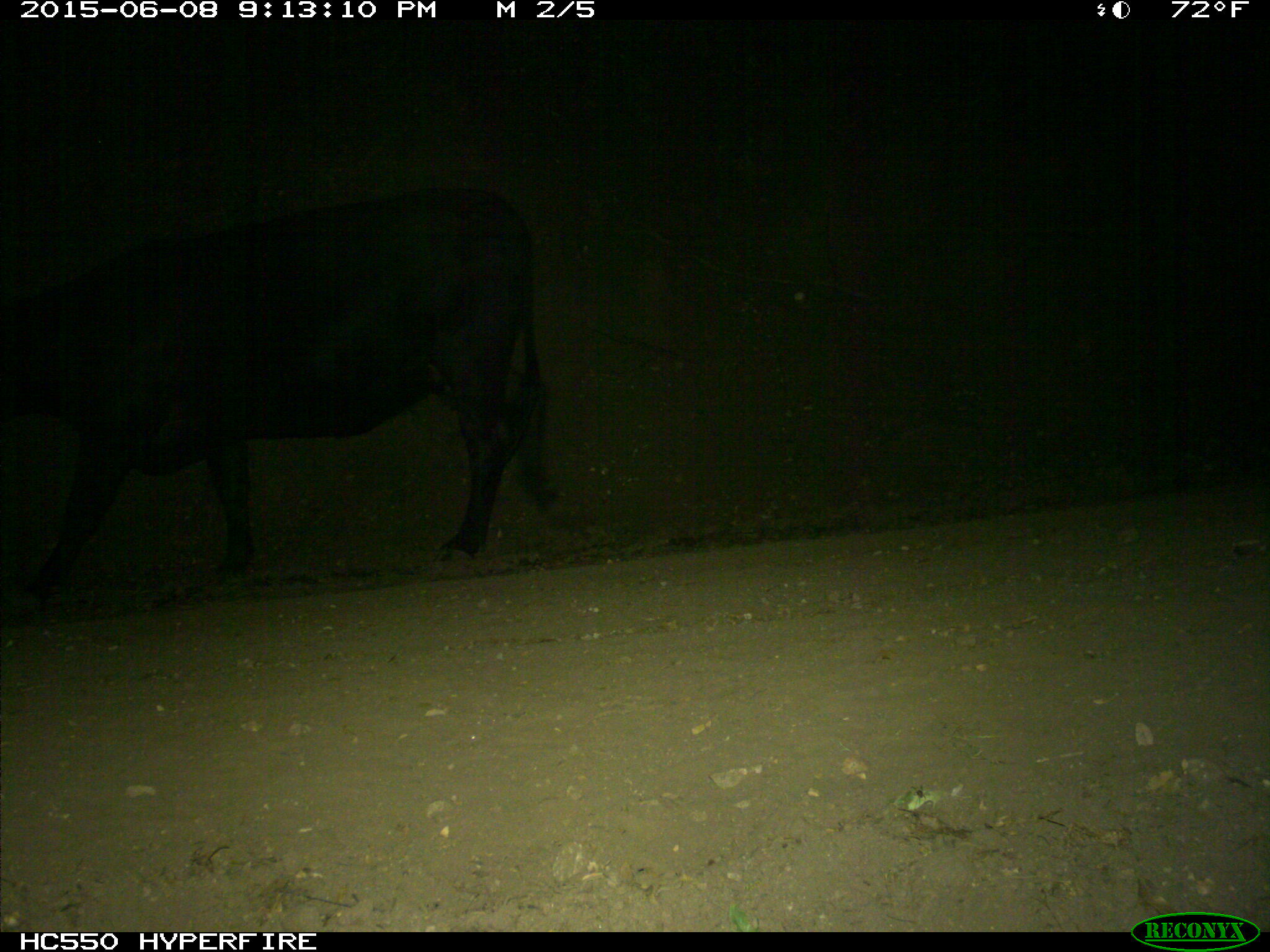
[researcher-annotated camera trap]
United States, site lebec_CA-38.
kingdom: Animalia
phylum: Chordata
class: Mammalia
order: Artiodactyla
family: Bovidae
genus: Bos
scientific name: Bos taurus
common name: domestic cow